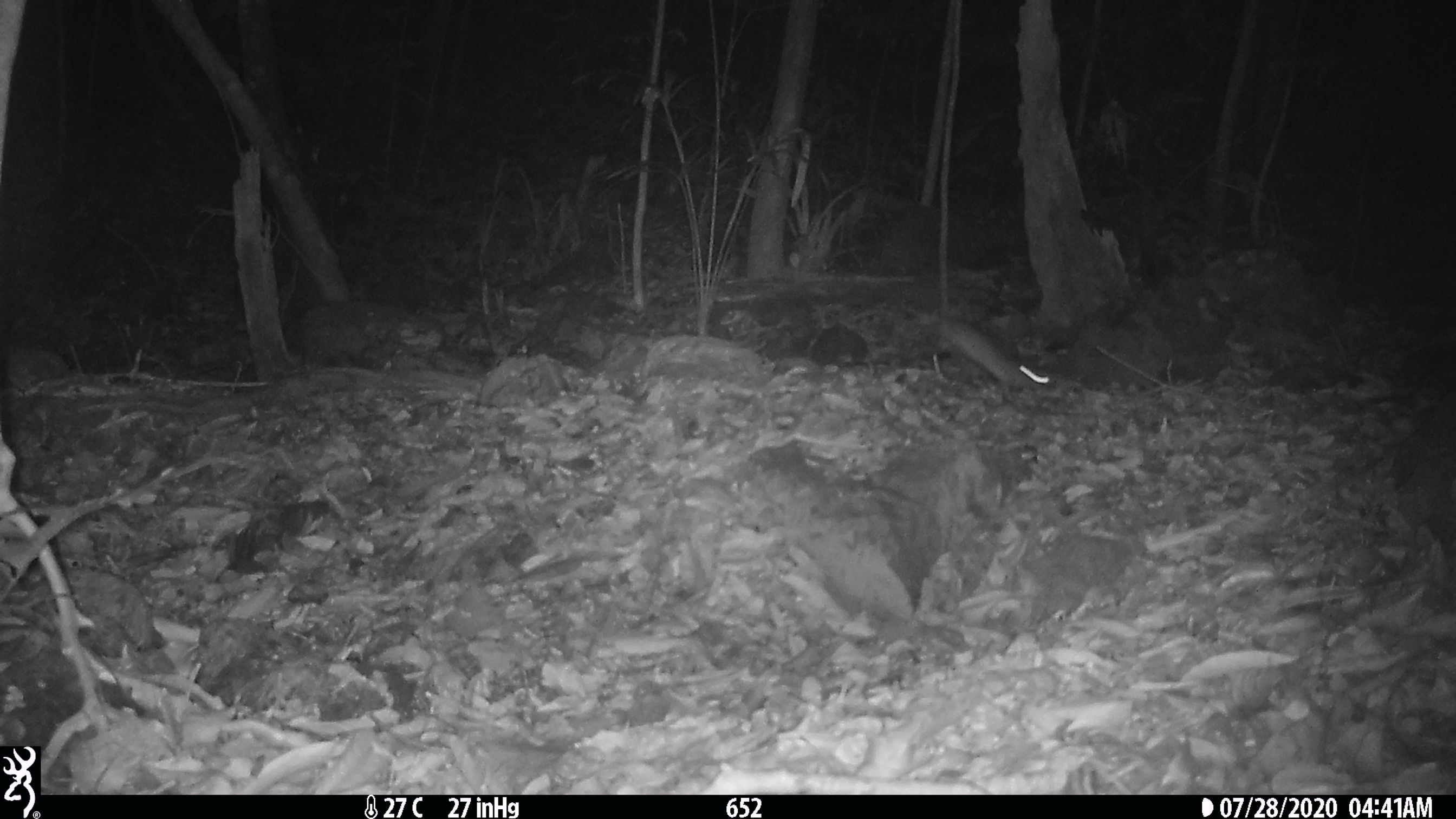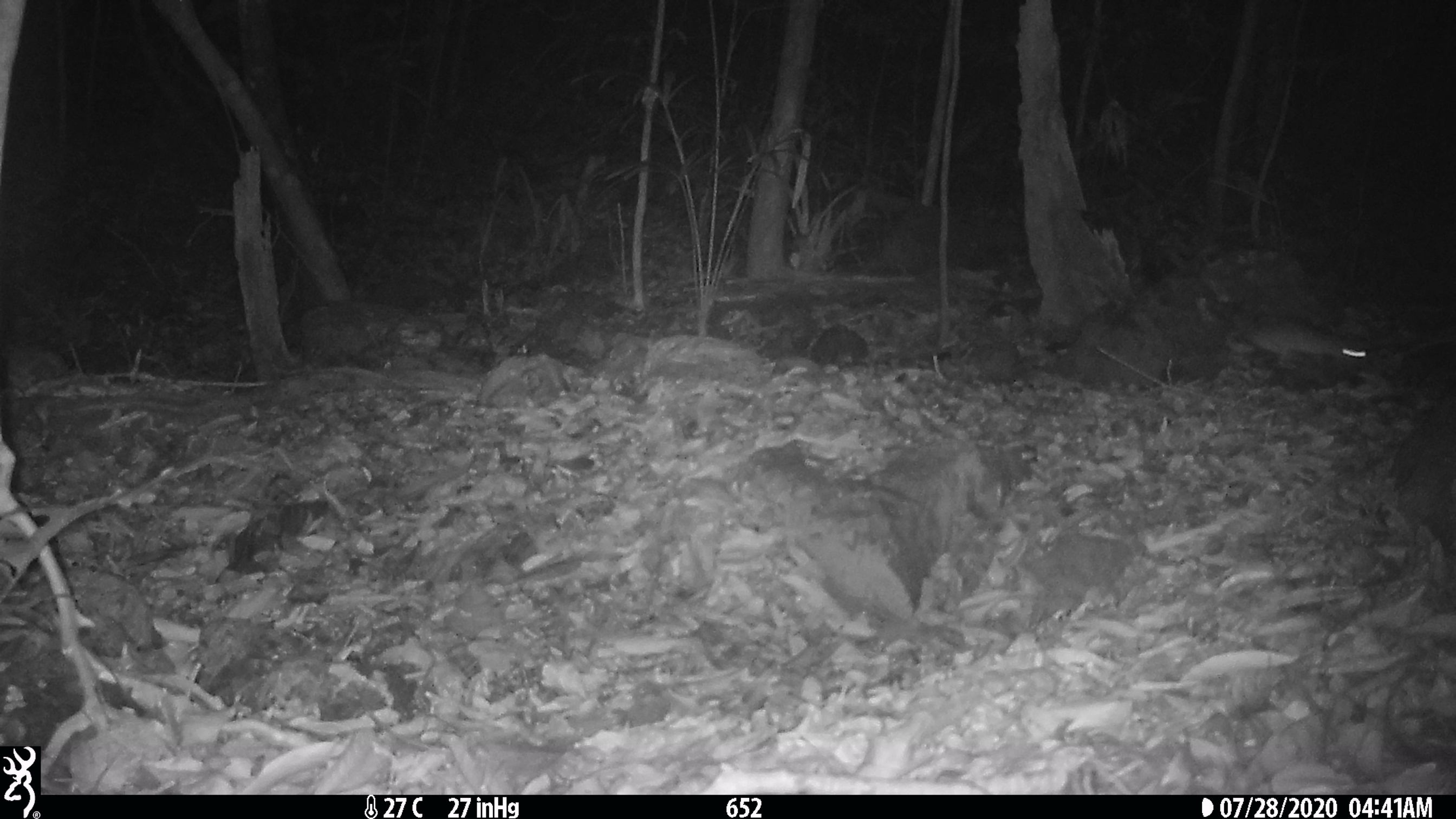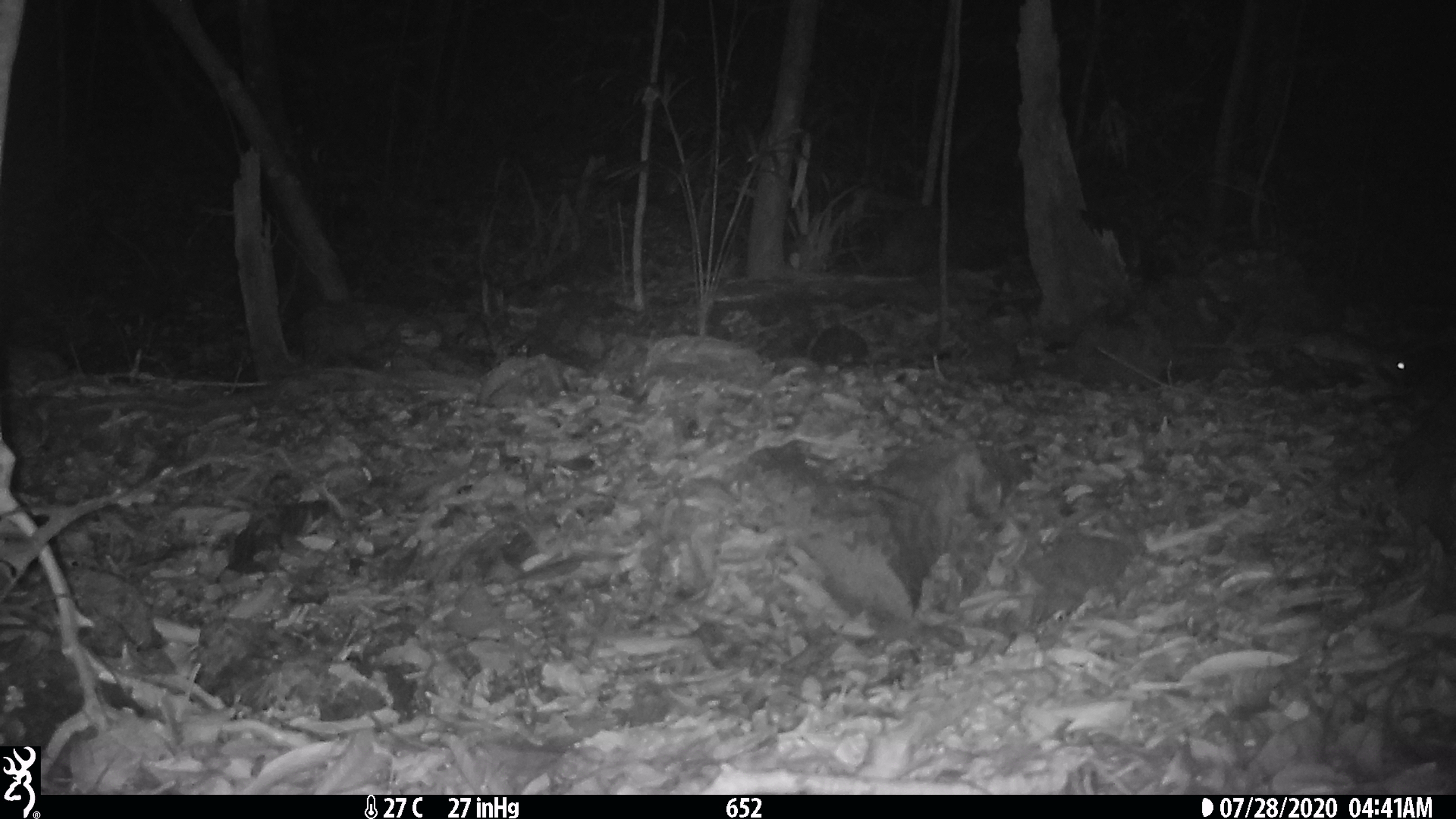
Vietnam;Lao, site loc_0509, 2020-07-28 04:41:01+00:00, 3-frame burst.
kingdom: Animalia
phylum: Chordata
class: Mammalia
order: Rodentia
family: Muridae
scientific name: Muridae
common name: old-world mice and rats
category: unidentified murid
Unidentified murid (old-world mice and rats) (Muridae). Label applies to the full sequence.